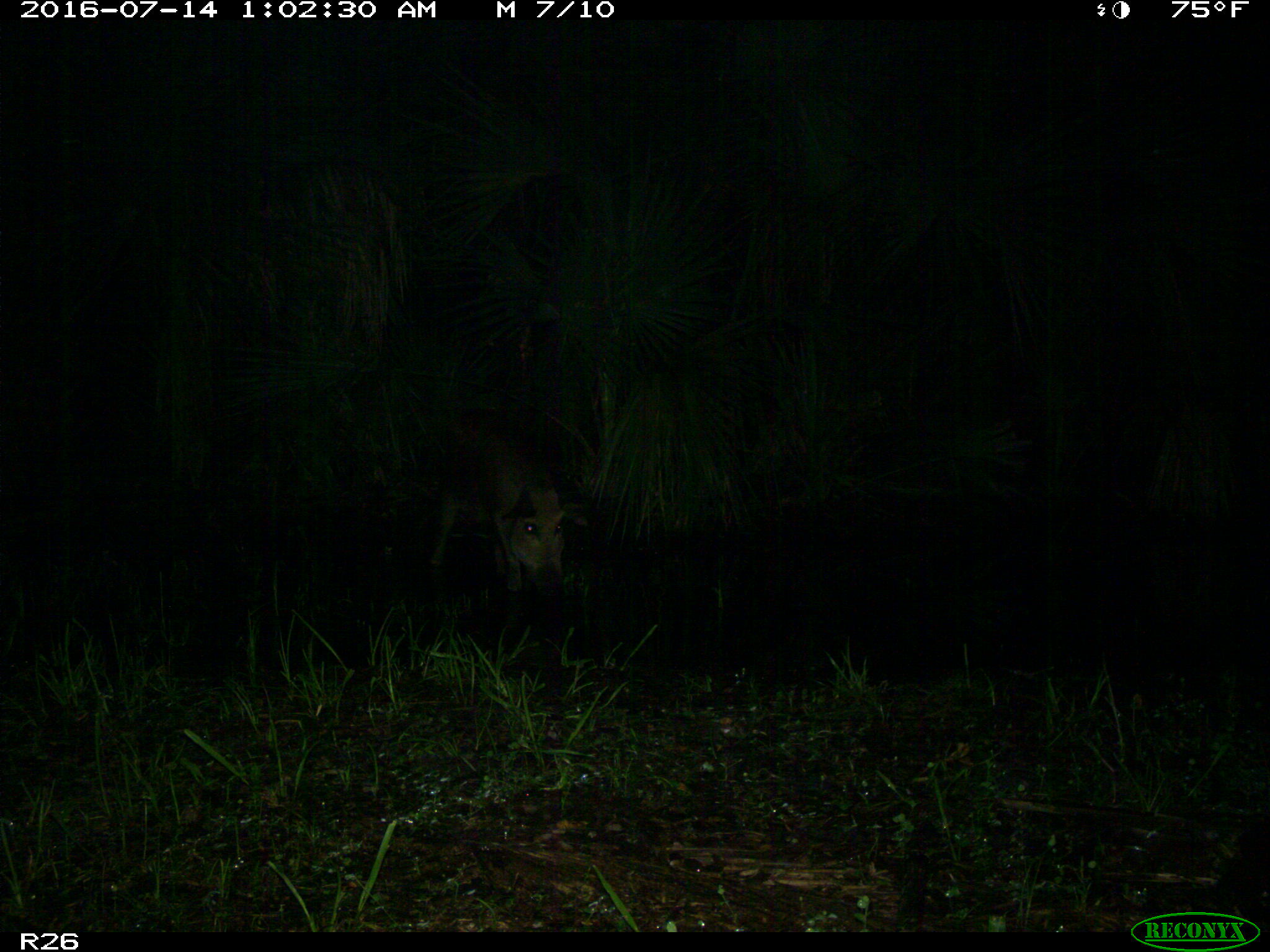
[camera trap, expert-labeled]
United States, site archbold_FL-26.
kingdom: Animalia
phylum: Chordata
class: Mammalia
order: Artiodactyla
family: Suidae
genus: Sus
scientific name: Sus scrofa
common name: wild boar